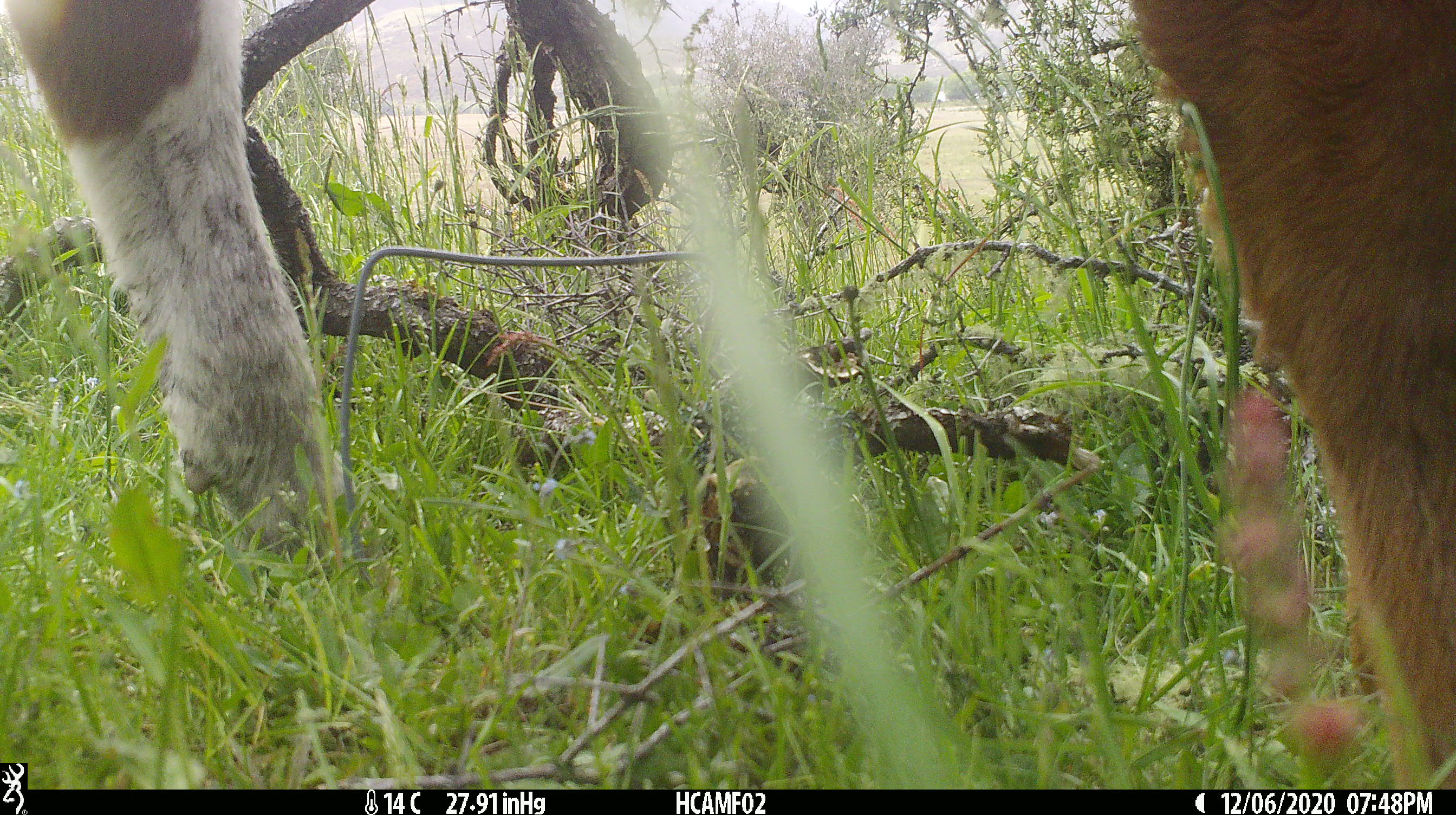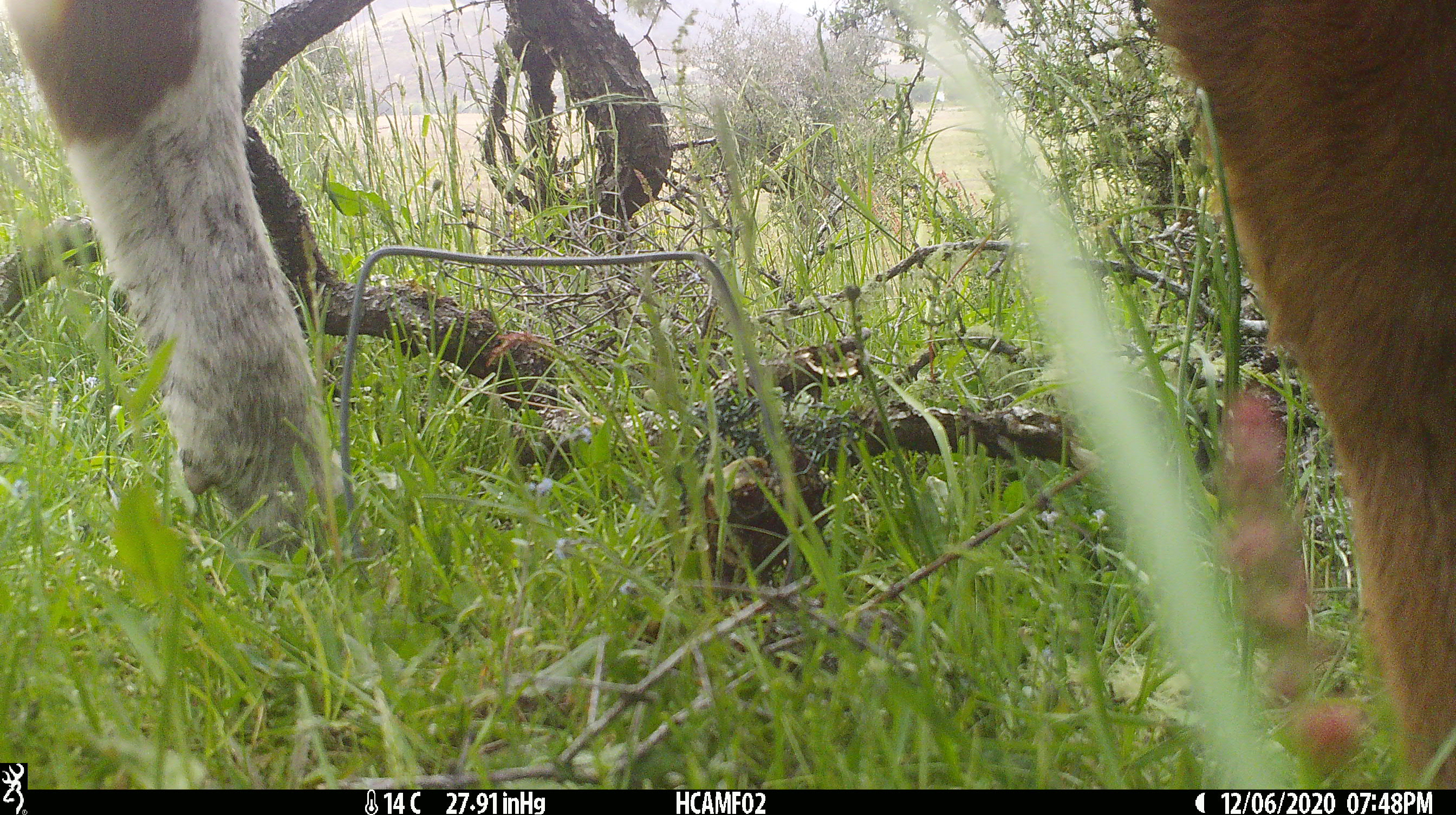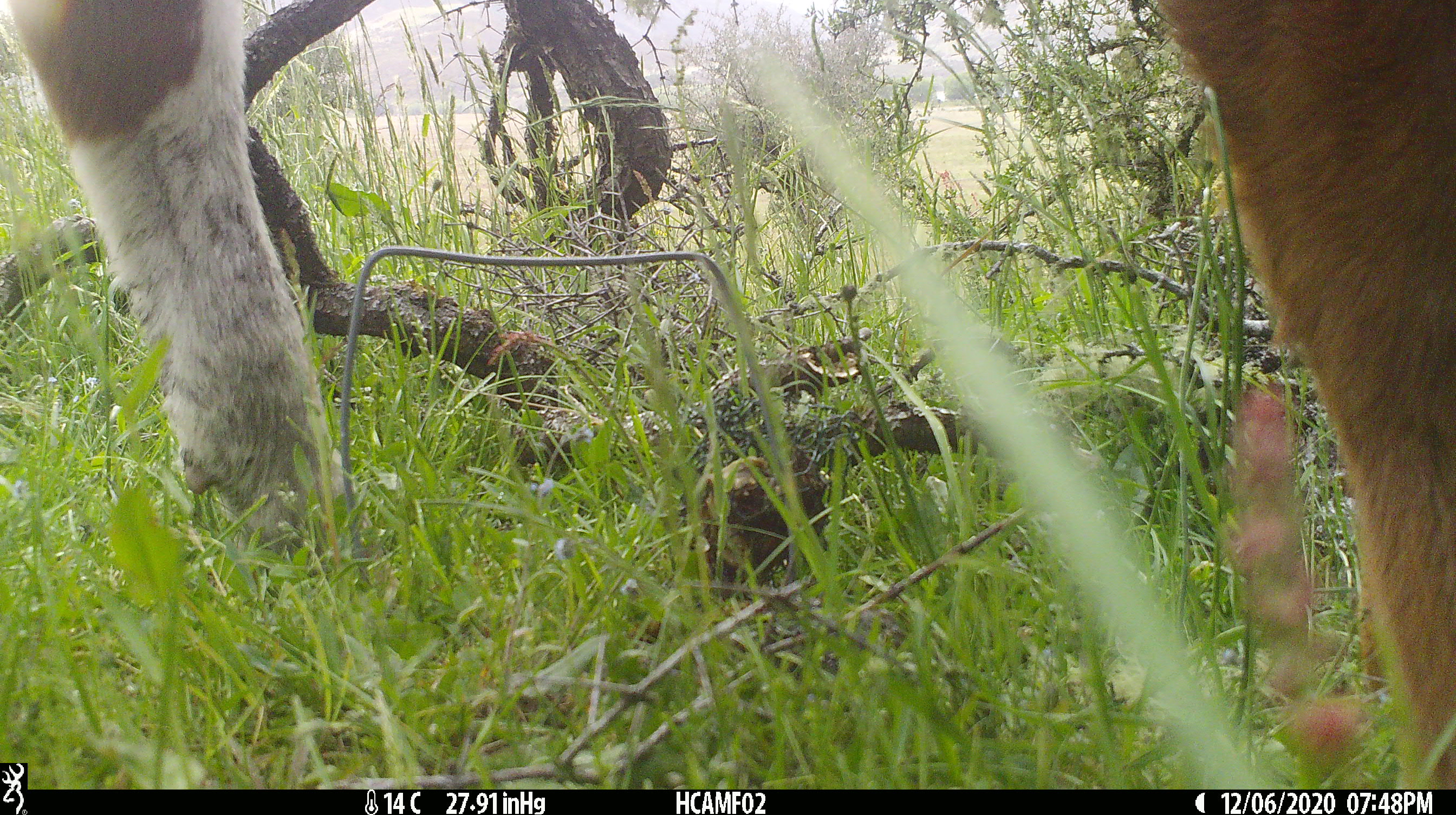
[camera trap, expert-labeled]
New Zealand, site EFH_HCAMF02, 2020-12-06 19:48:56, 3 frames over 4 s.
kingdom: Animalia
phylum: Chordata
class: Mammalia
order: Artiodactyla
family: Bovidae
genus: Bos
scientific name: Bos taurus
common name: domestic cow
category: cow